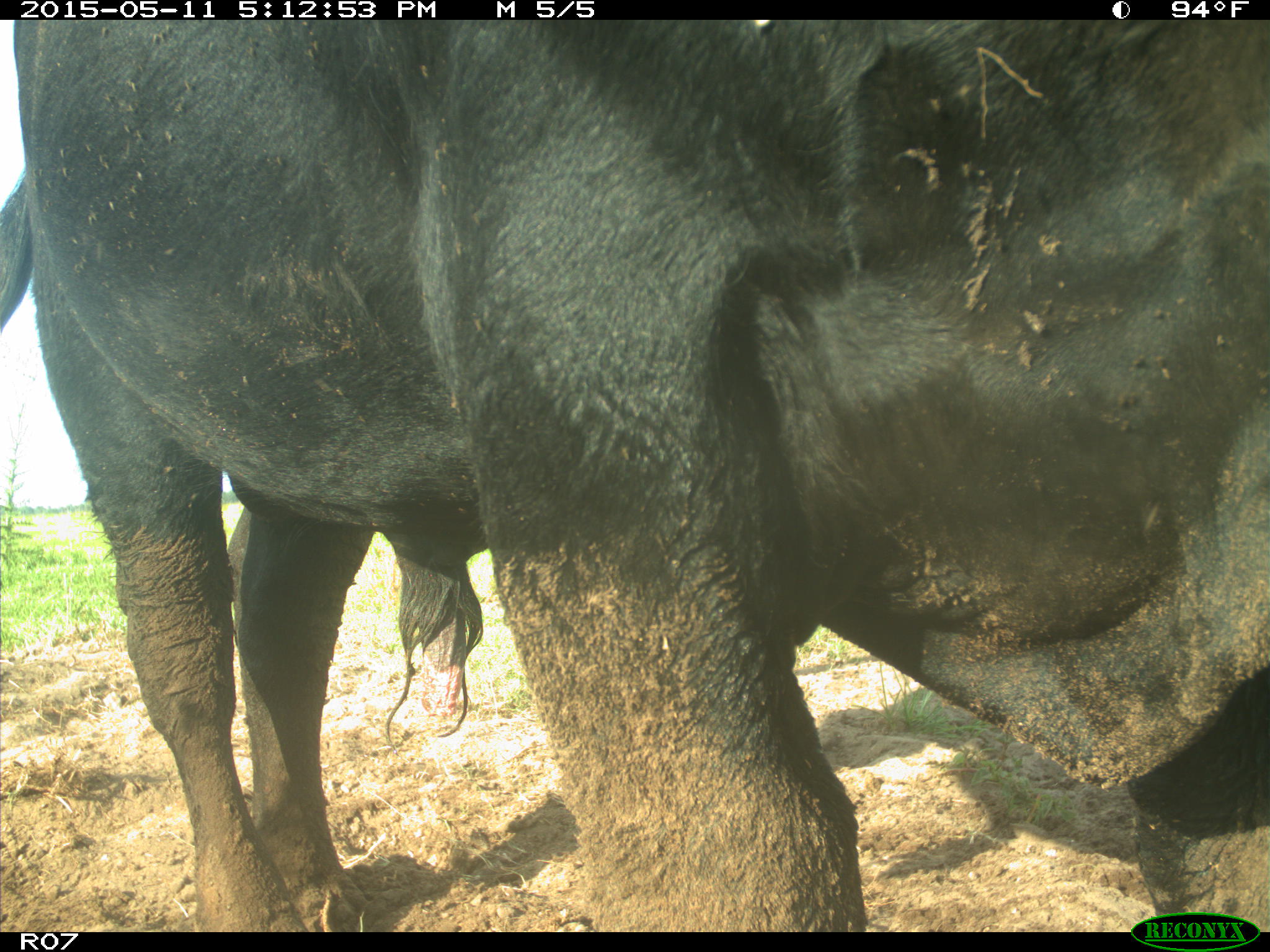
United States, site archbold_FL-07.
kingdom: Animalia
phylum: Chordata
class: Mammalia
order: Artiodactyla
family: Bovidae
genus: Bos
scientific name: Bos taurus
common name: domestic cow